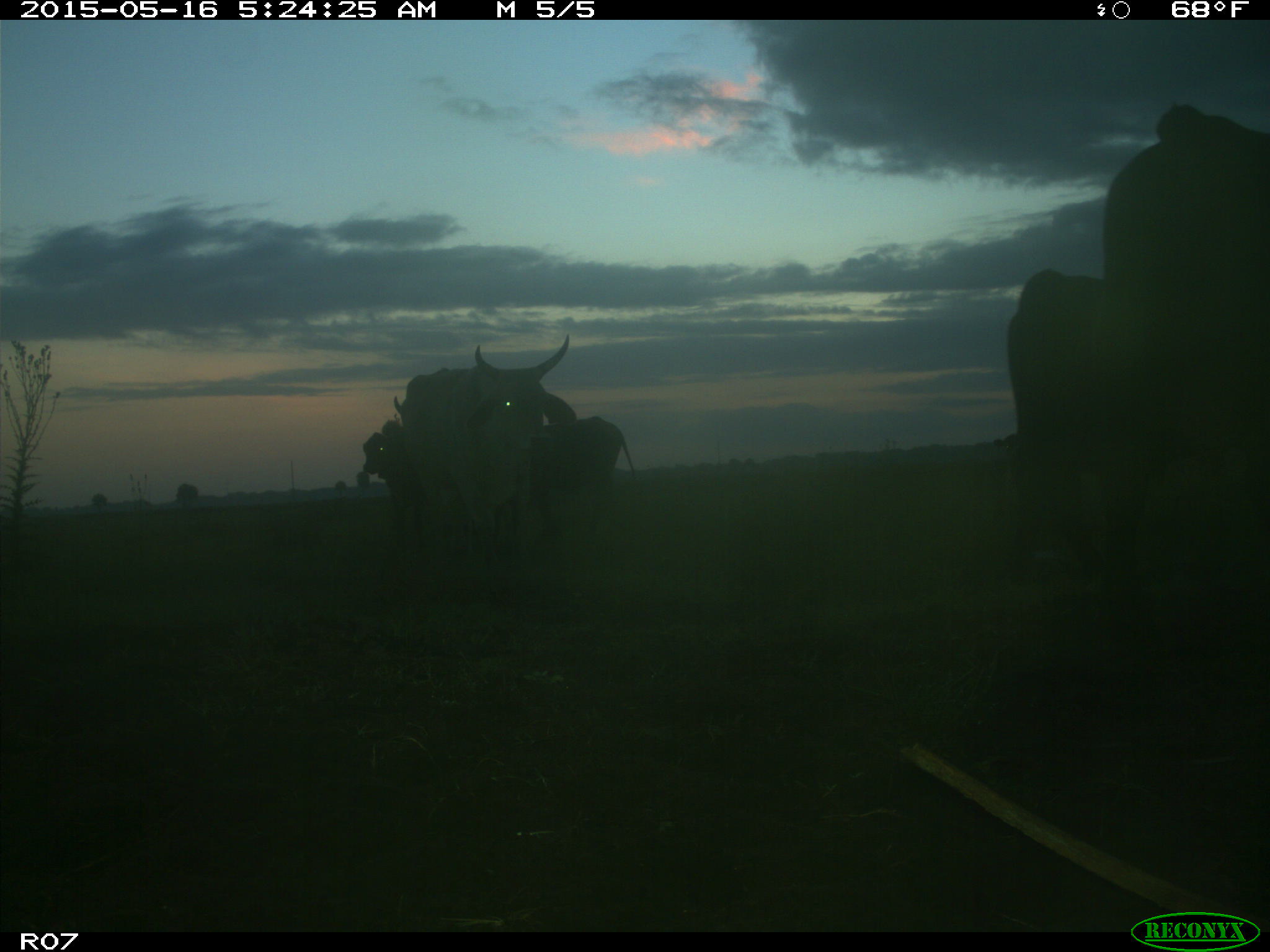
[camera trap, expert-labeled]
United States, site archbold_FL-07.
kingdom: Animalia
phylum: Chordata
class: Mammalia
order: Artiodactyla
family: Bovidae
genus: Bos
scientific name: Bos taurus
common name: domestic cow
Bos taurus (domestic cow).